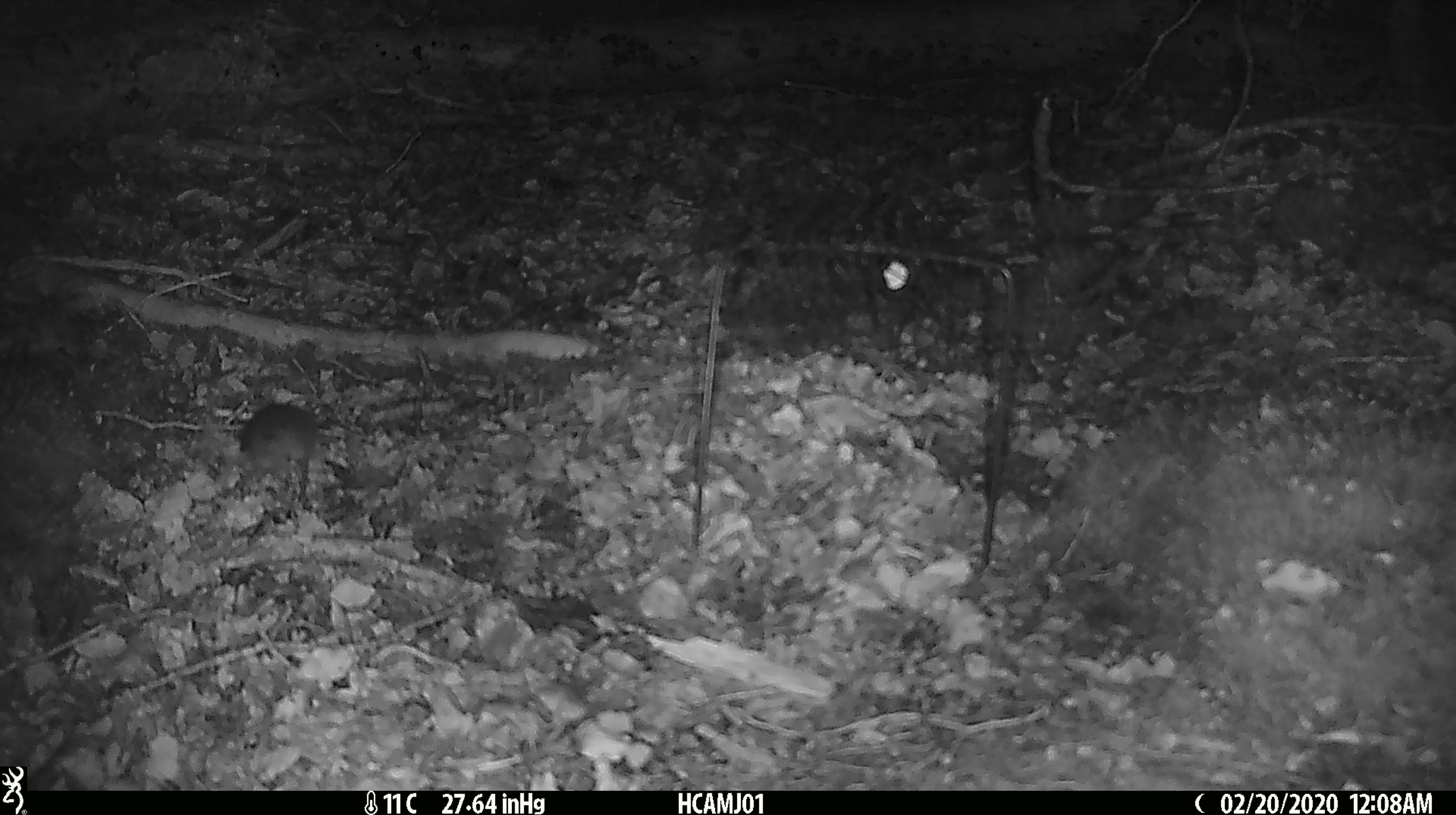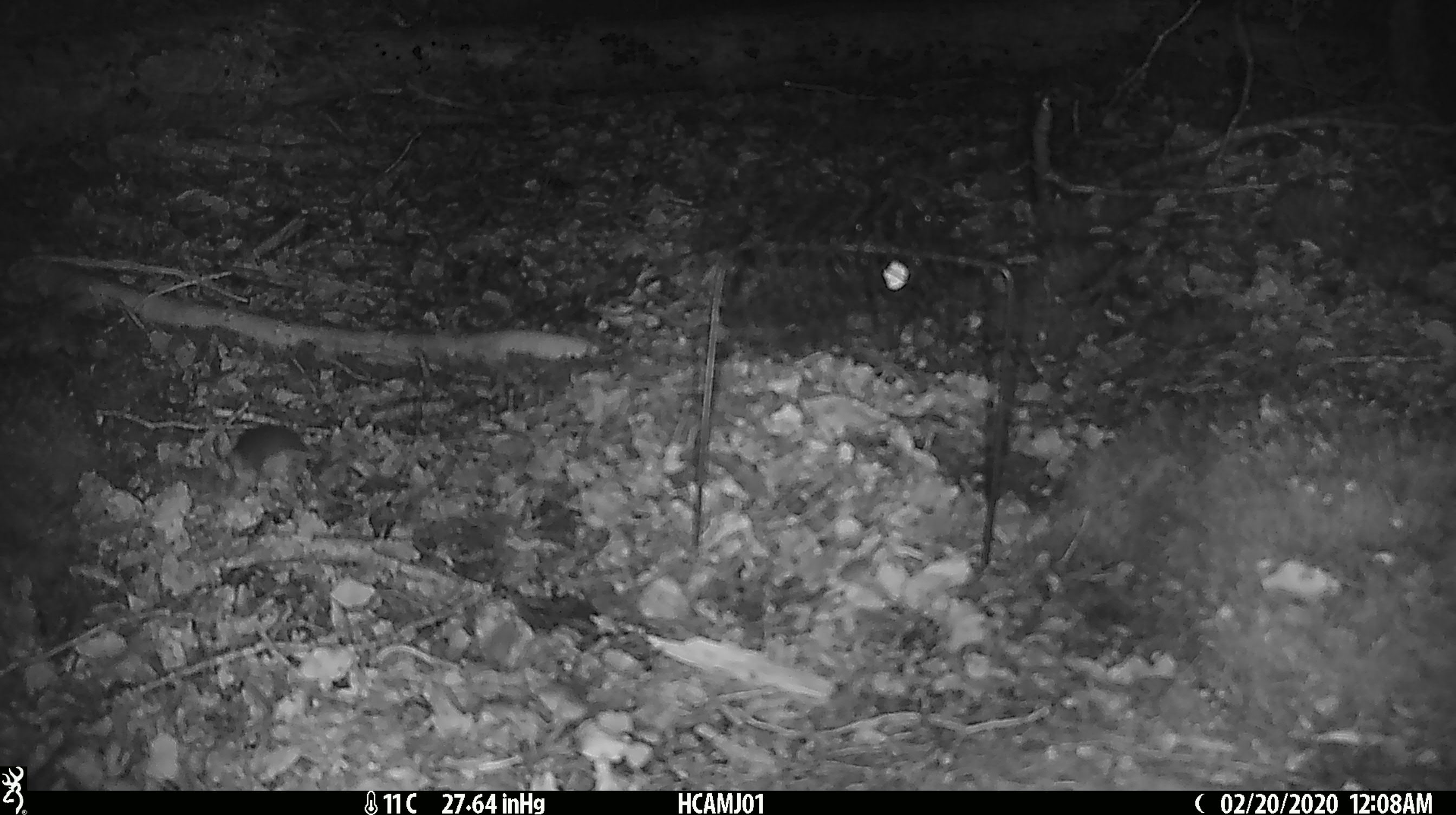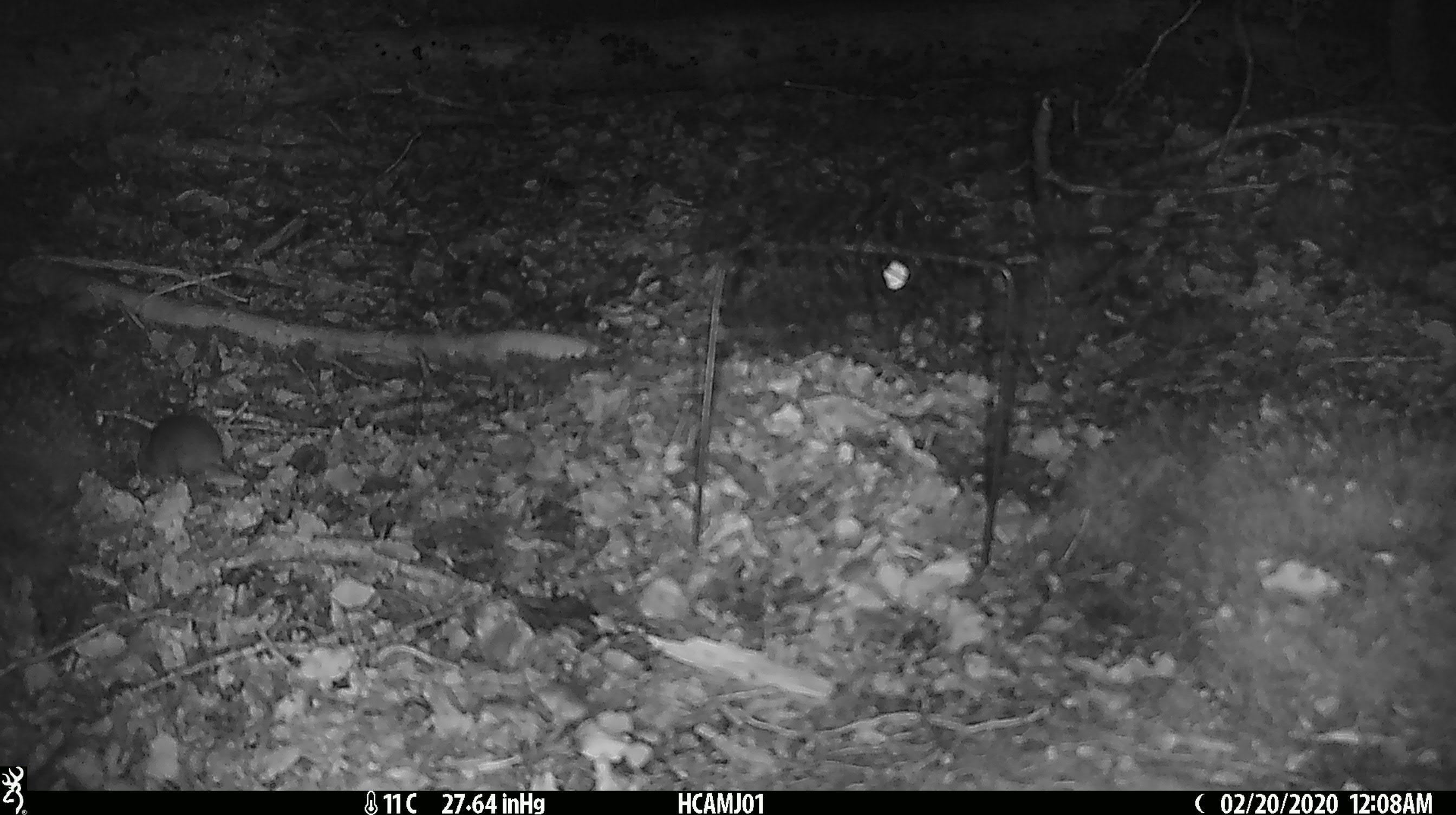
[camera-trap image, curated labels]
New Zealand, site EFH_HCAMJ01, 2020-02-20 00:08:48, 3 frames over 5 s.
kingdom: Animalia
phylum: Chordata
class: Mammalia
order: Rodentia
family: Muridae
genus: Mus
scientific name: Mus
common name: mouse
Mouse (Mus).